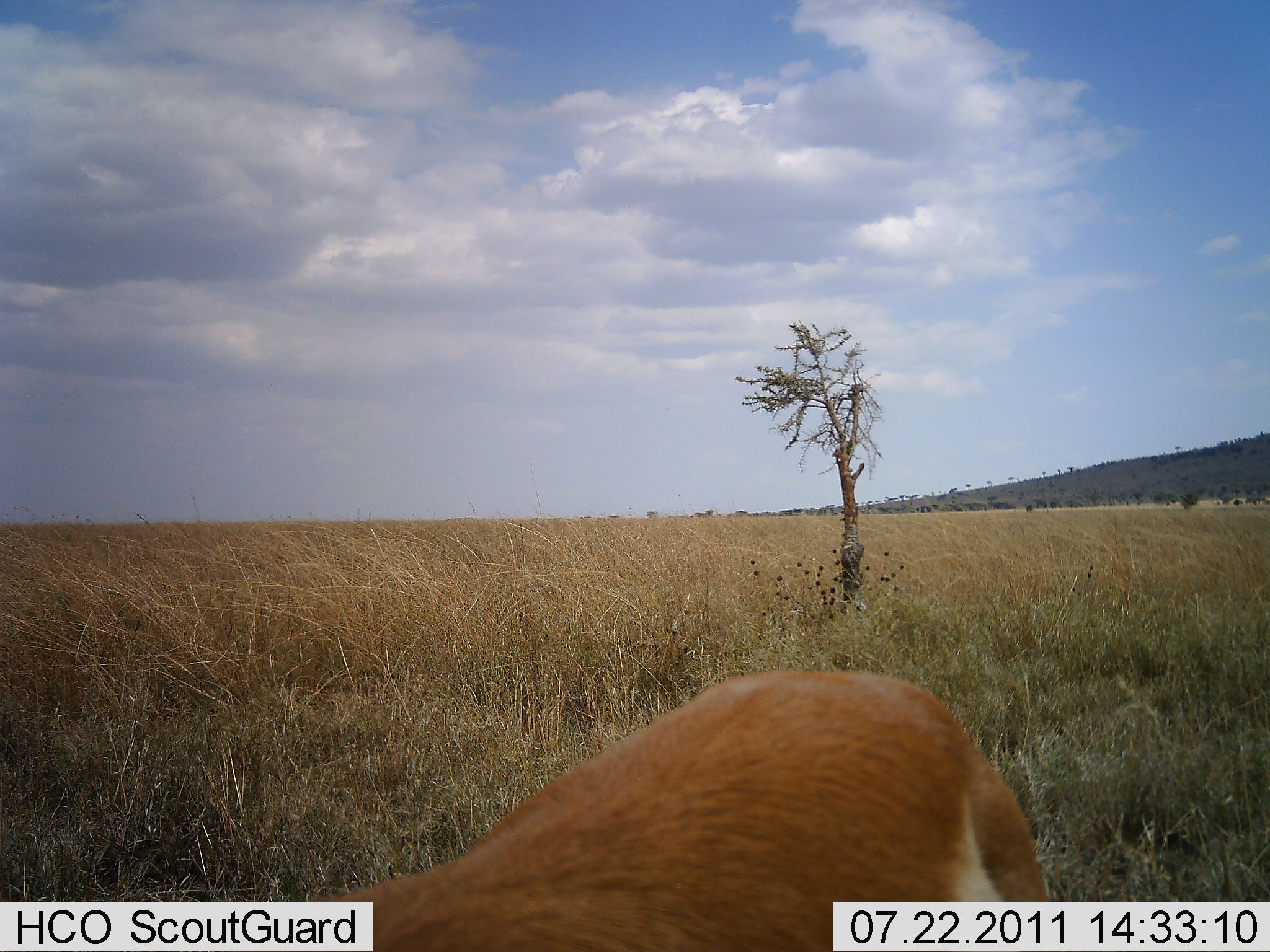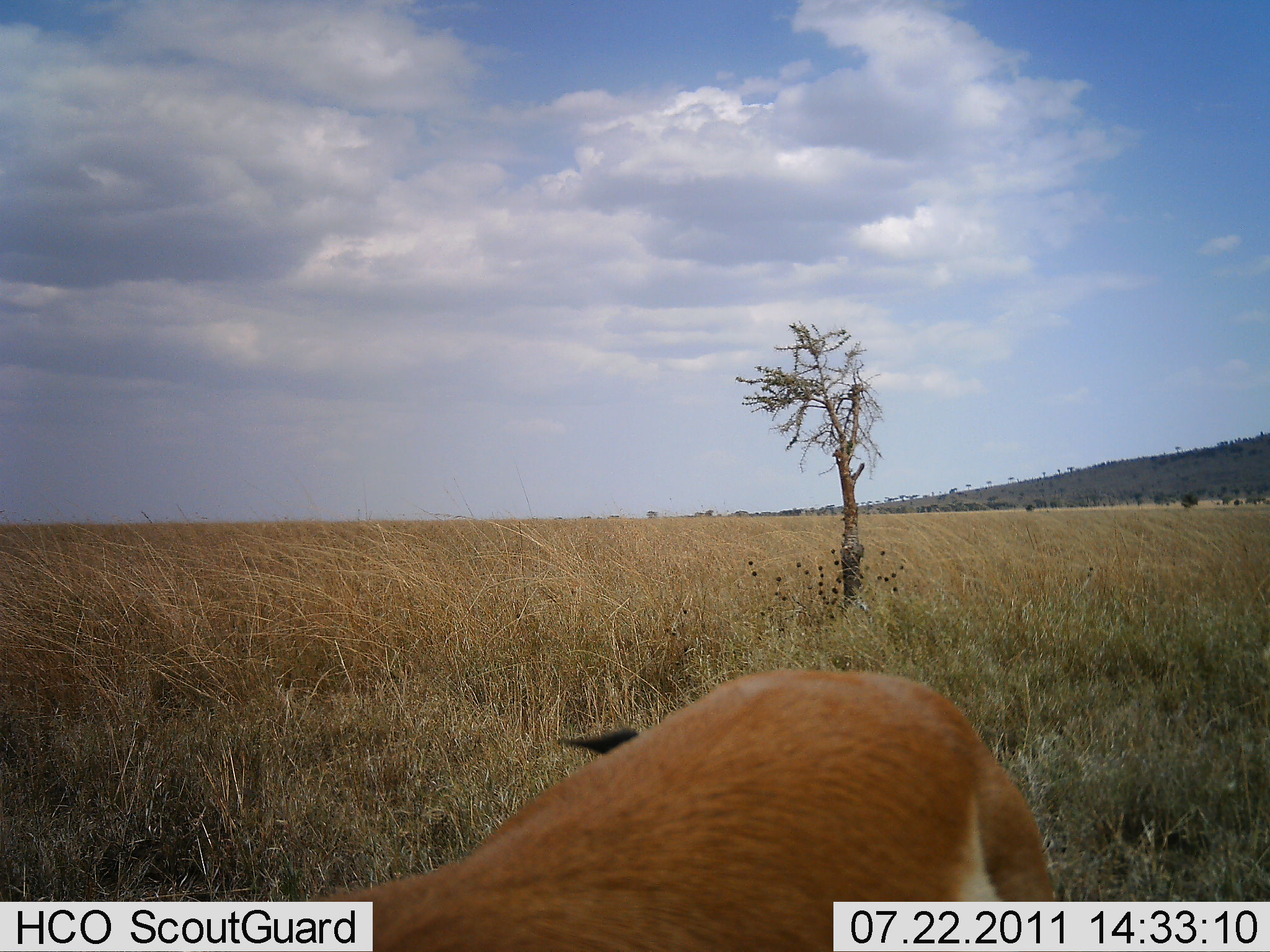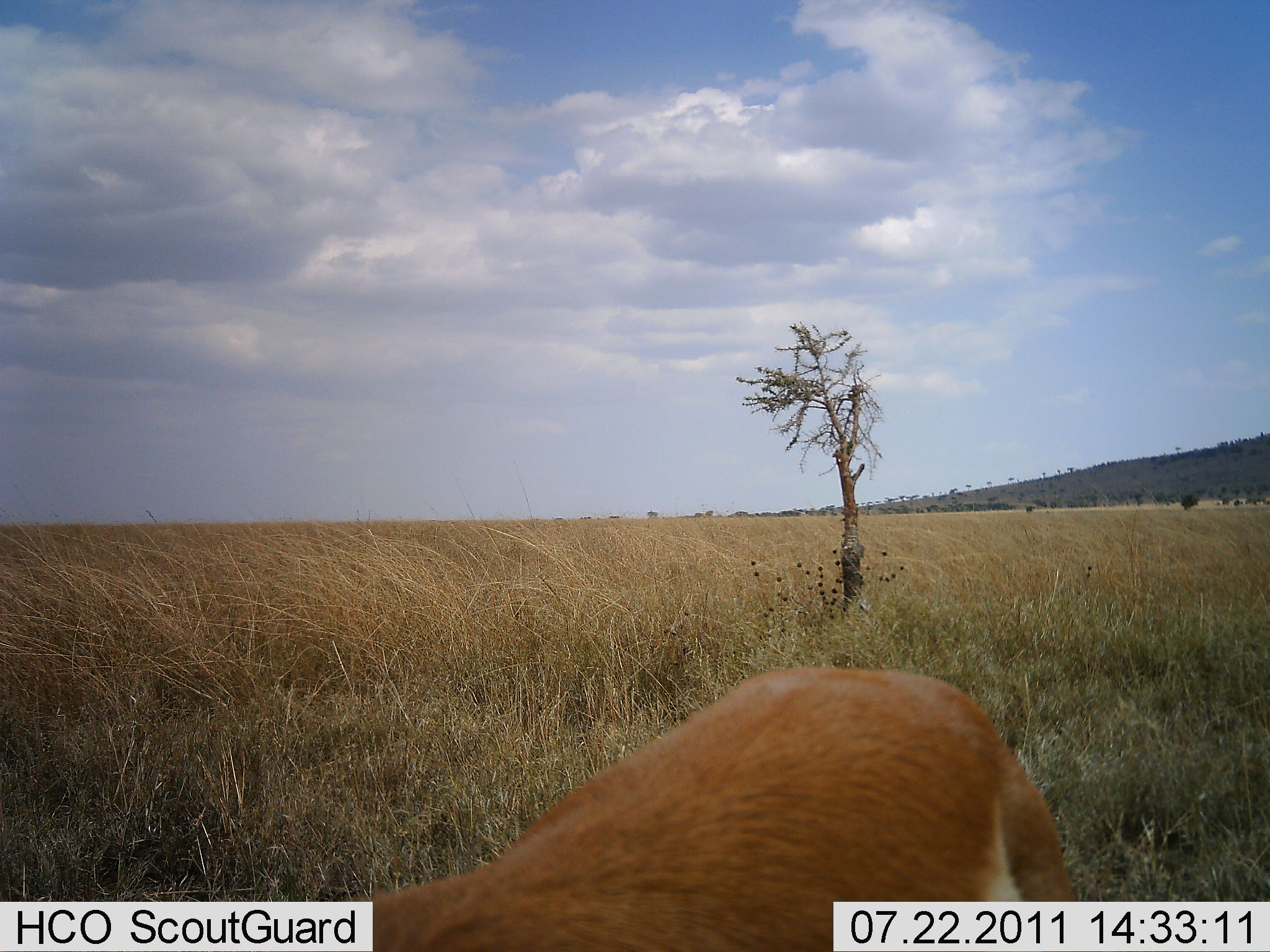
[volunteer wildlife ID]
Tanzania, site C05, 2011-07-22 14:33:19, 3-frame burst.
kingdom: Animalia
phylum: Chordata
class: Mammalia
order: Artiodactyla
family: Bovidae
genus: Nanger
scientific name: Nanger granti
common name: grant's gazelle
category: gazellegrants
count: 1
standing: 50%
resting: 12%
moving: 12%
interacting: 0%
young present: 0%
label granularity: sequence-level